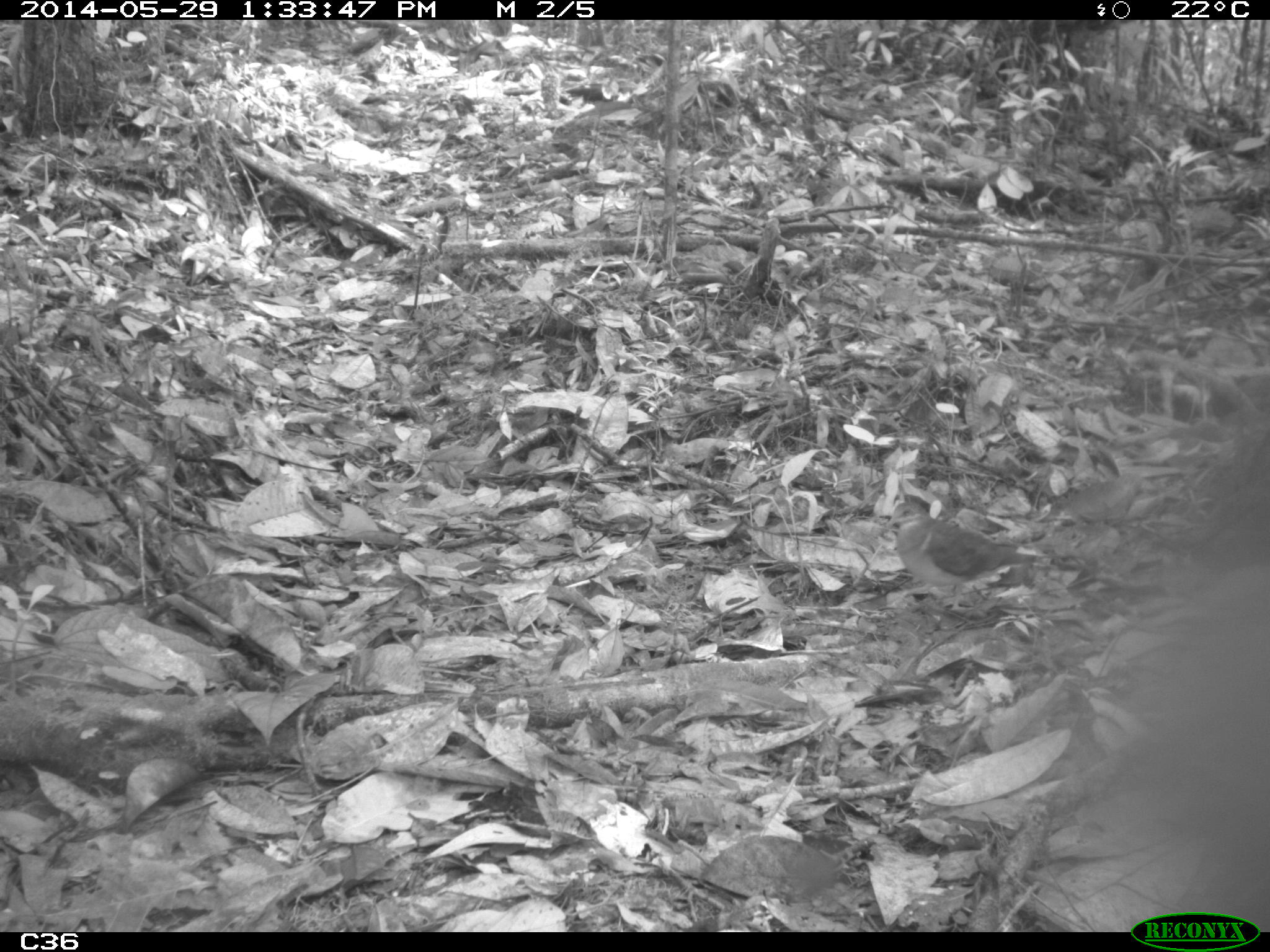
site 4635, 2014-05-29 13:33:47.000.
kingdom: Animalia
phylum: Chordata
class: Aves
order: Columbiformes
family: Columbidae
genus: Geotrygon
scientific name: Geotrygon montana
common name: ruddy quail-dove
Geotrygon montana (ruddy quail-dove), count 1, age adult.